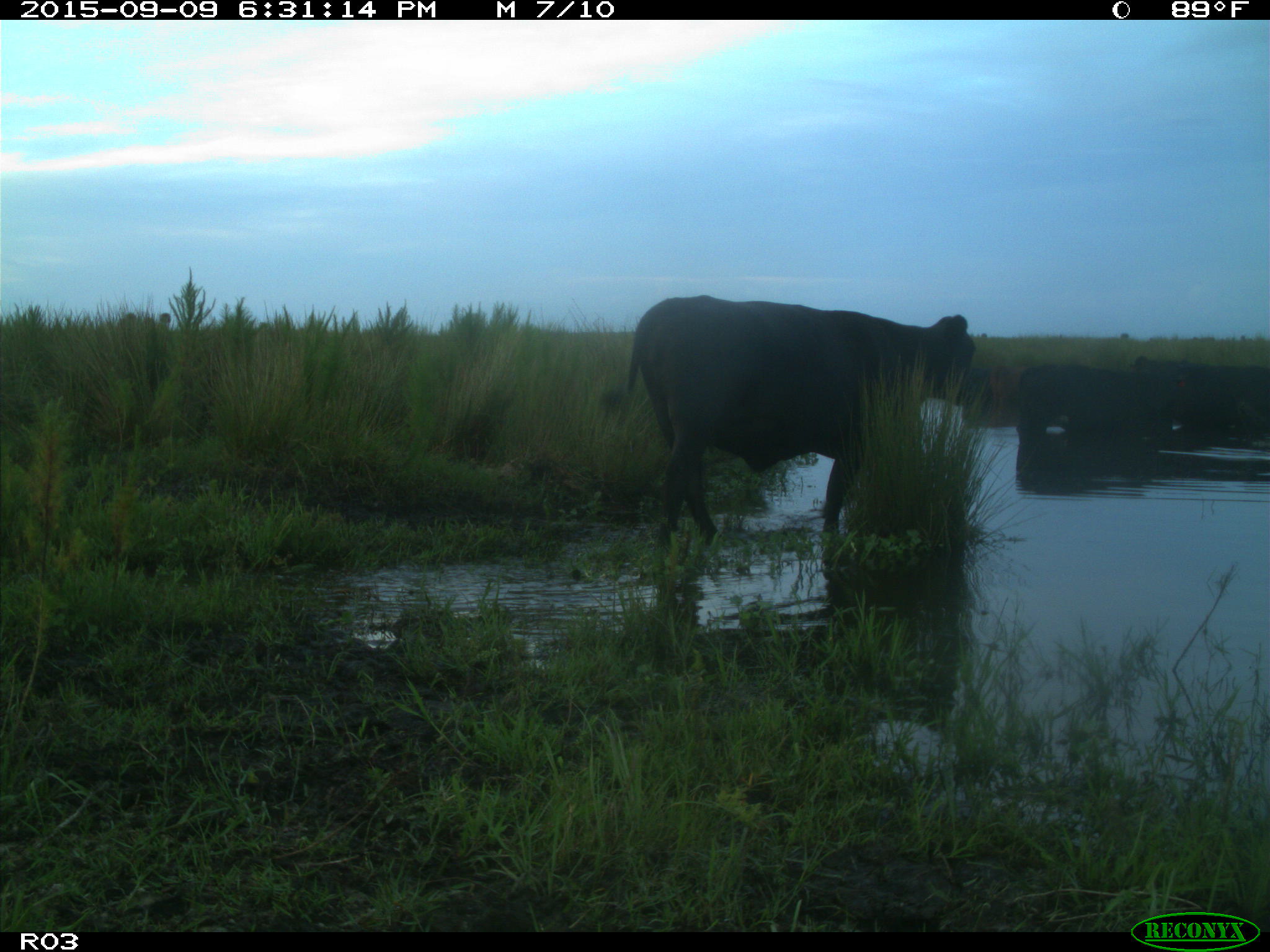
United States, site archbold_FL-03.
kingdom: Animalia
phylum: Chordata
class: Mammalia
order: Artiodactyla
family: Bovidae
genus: Bos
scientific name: Bos taurus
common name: domestic cow